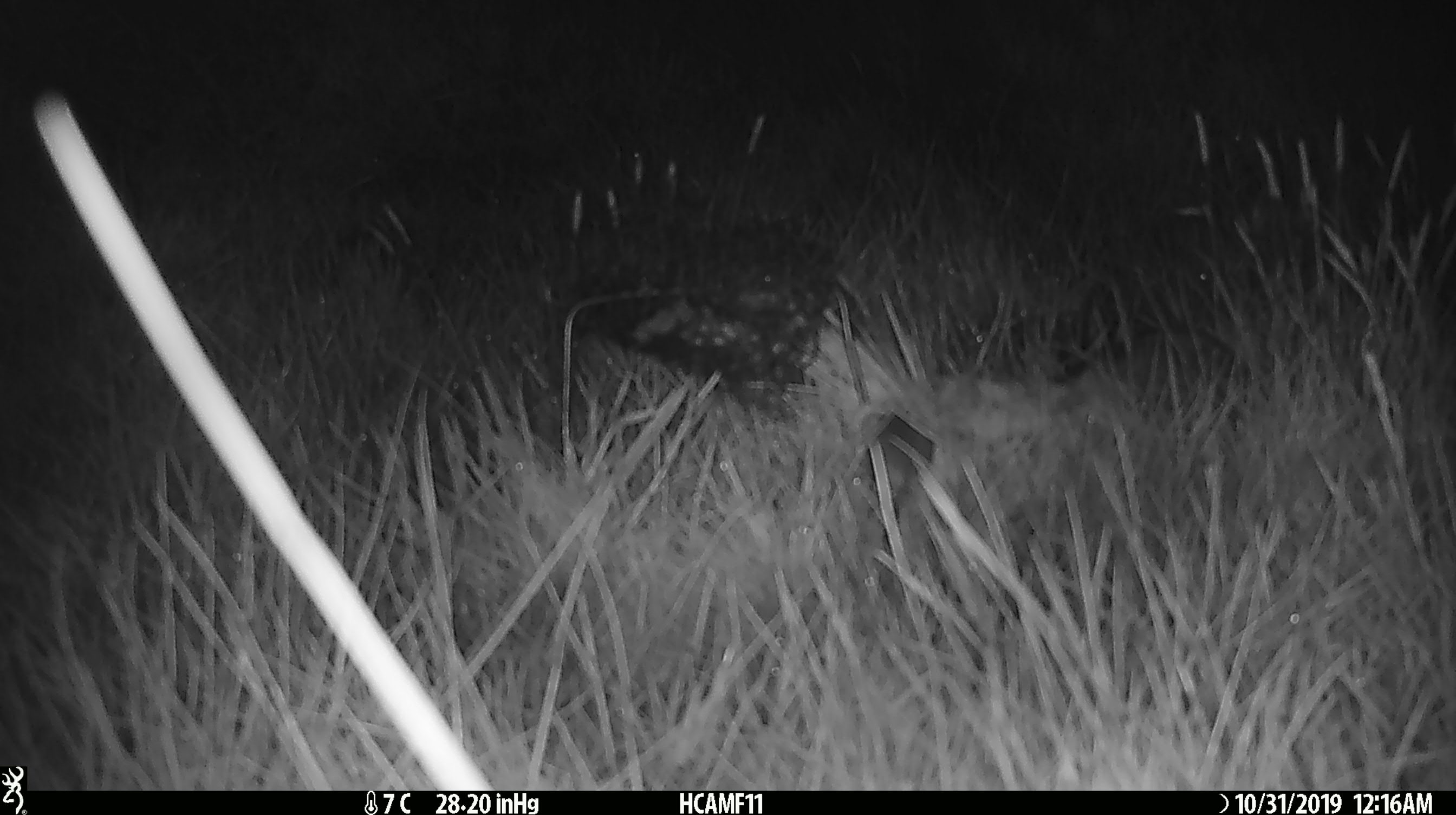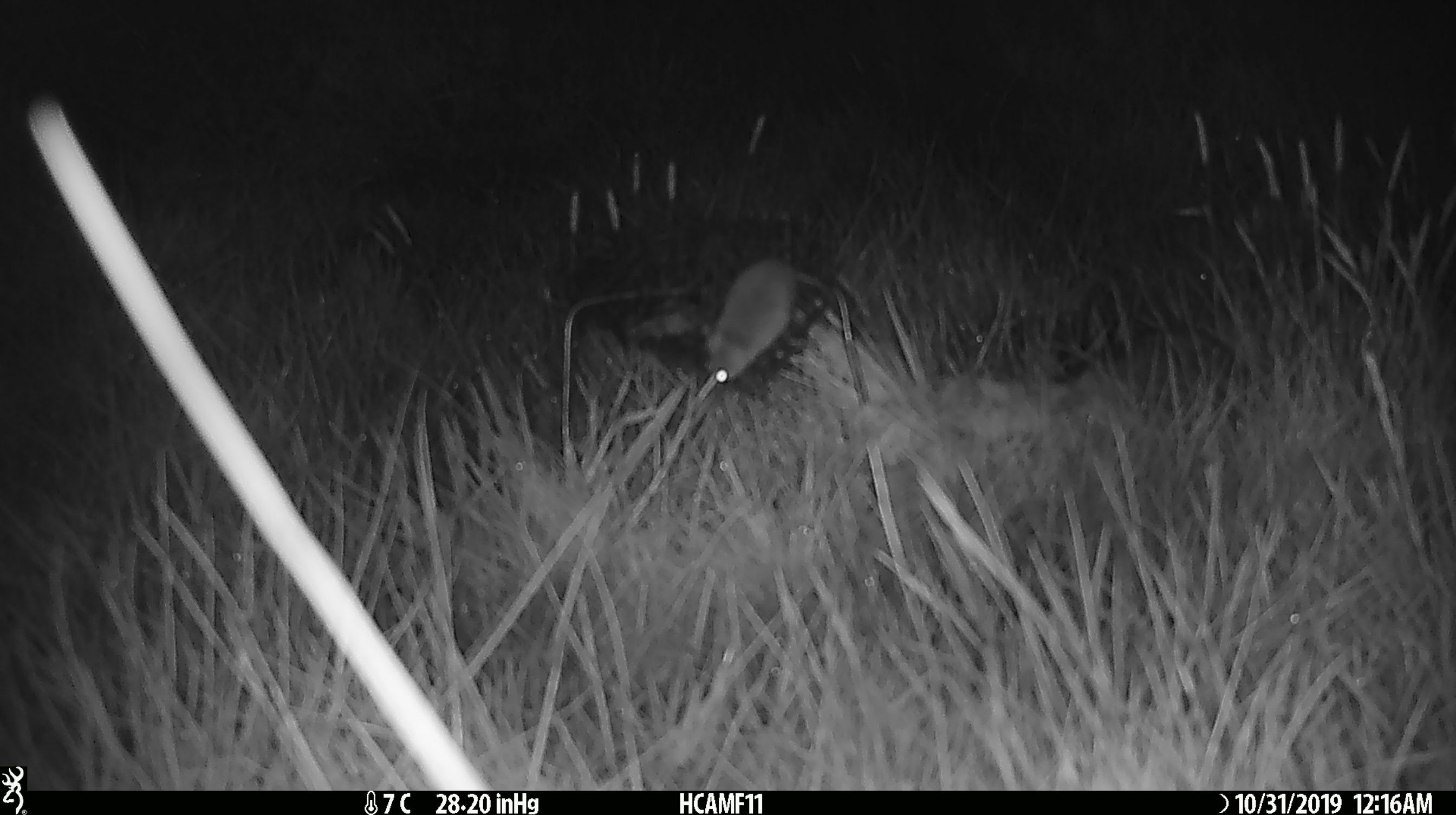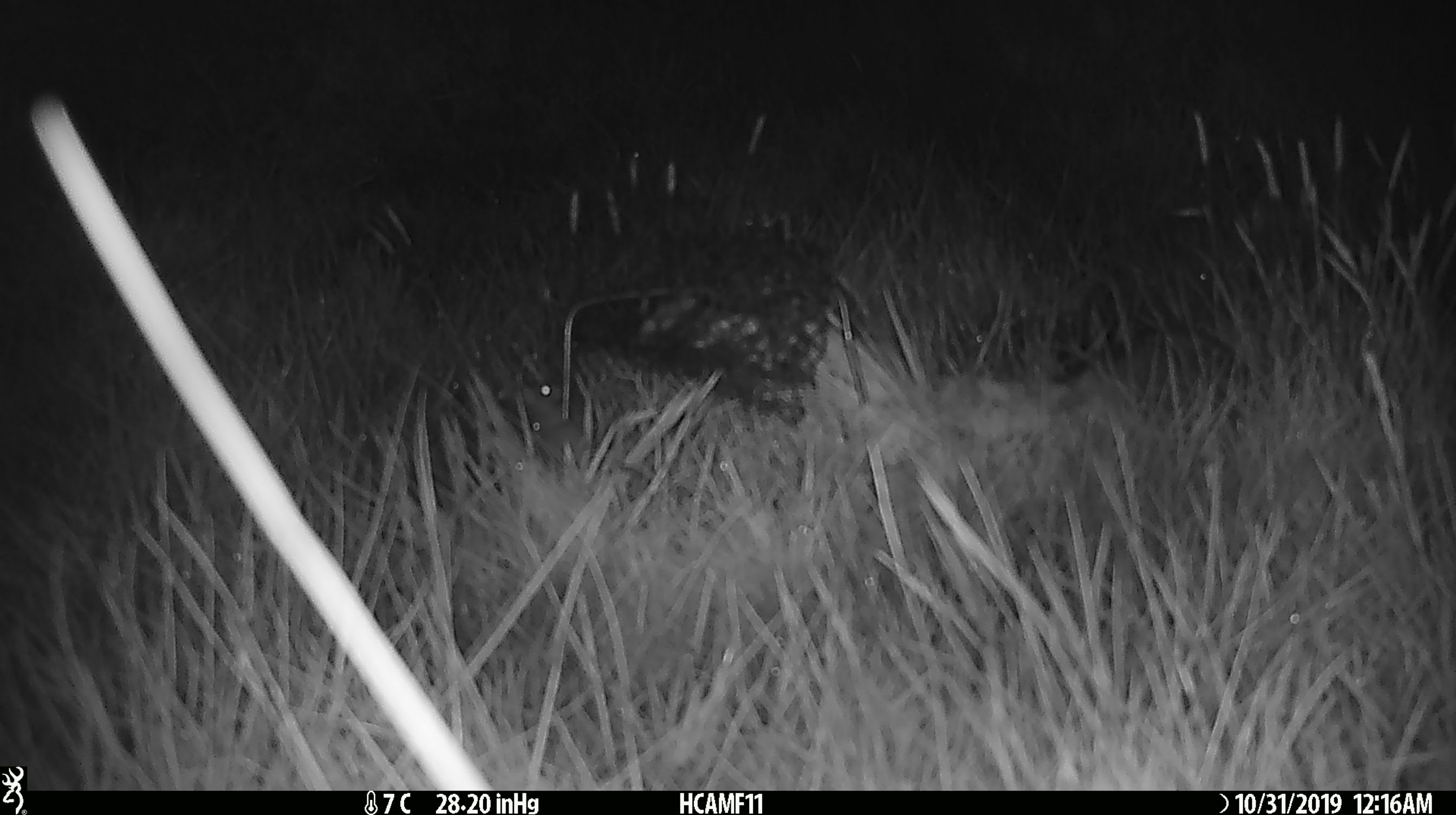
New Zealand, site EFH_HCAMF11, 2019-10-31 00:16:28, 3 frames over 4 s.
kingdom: Animalia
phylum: Chordata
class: Mammalia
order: Rodentia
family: Muridae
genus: Mus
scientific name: Mus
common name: mouse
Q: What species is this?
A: Mouse (Mus).